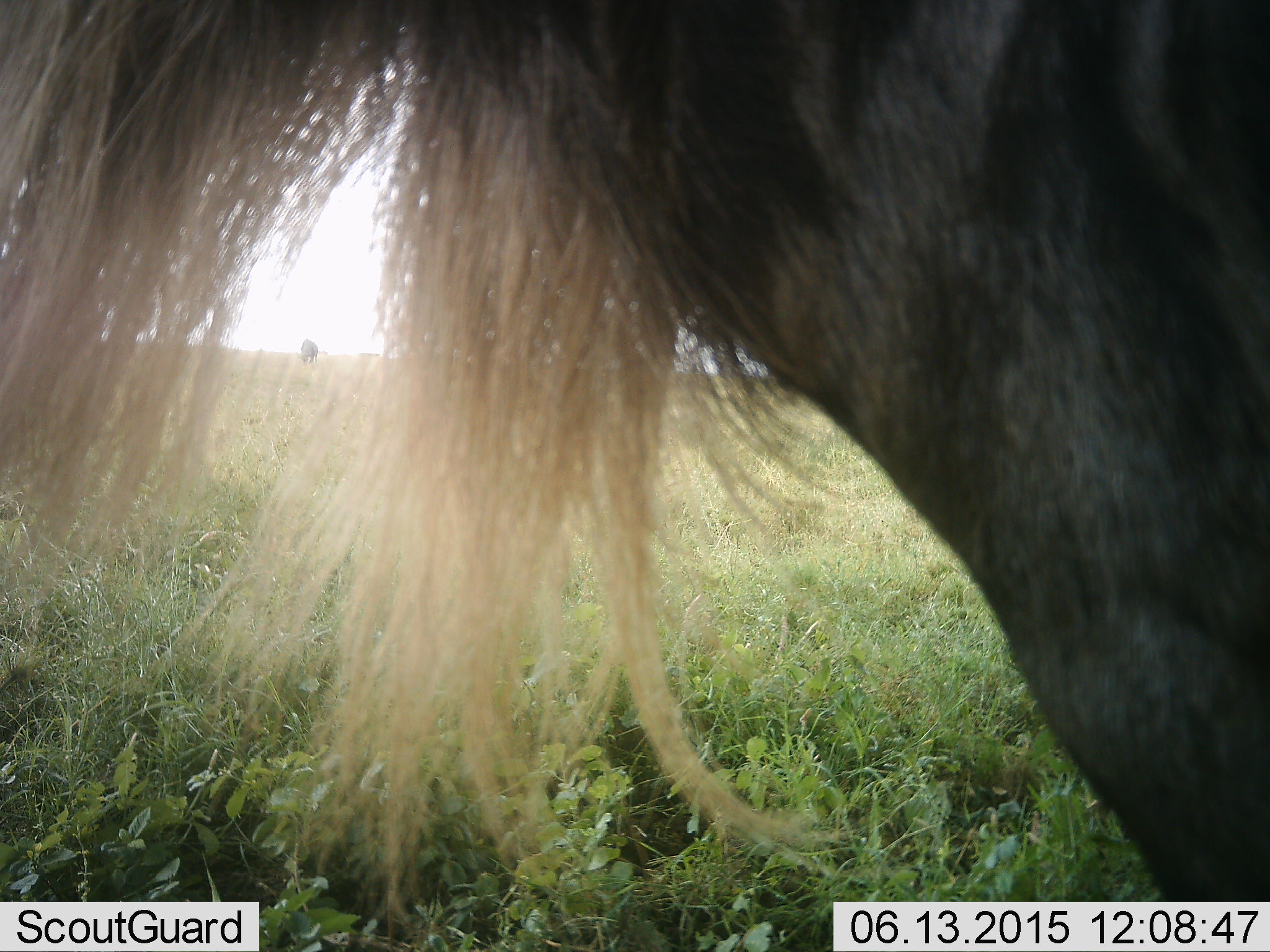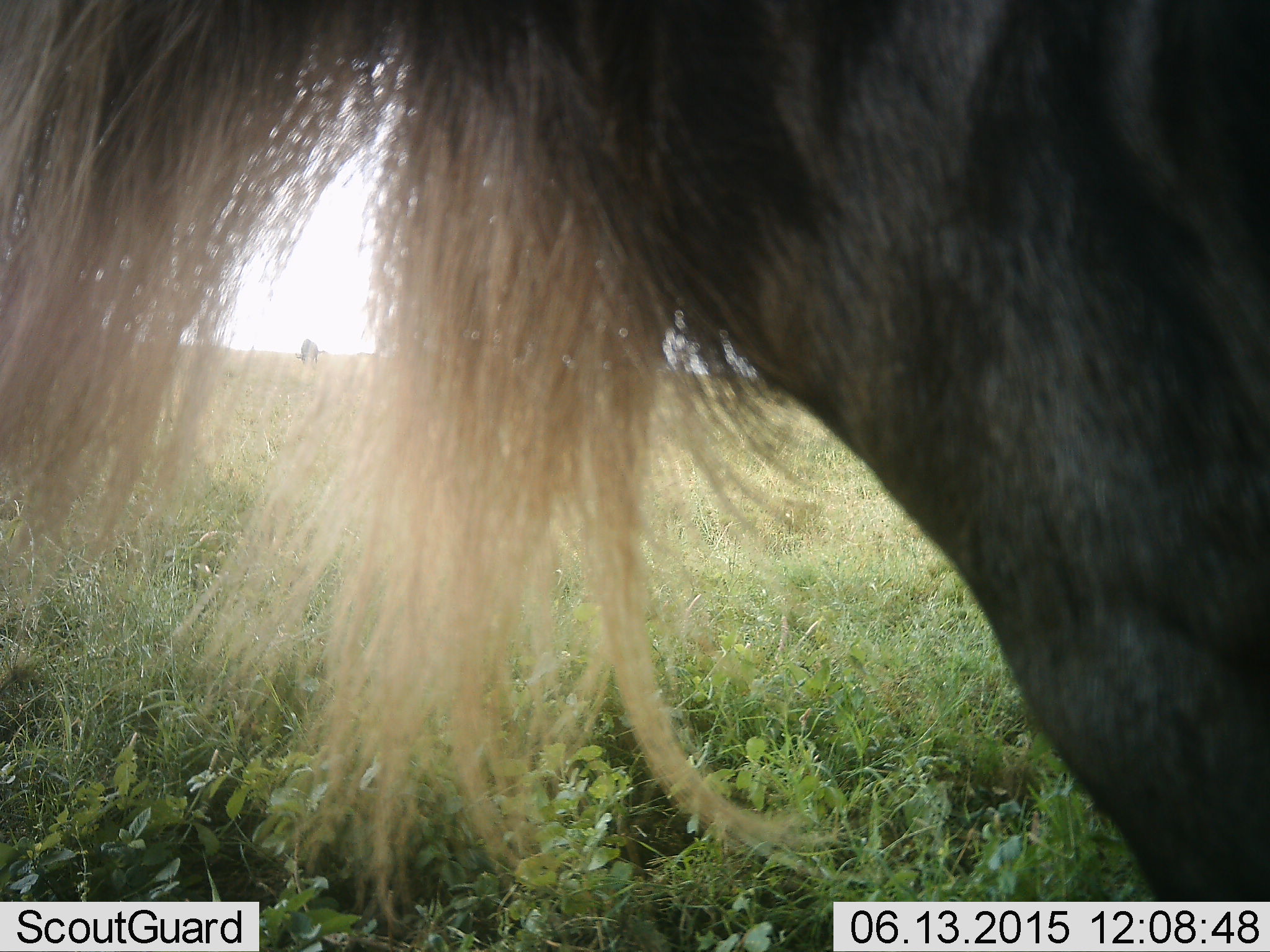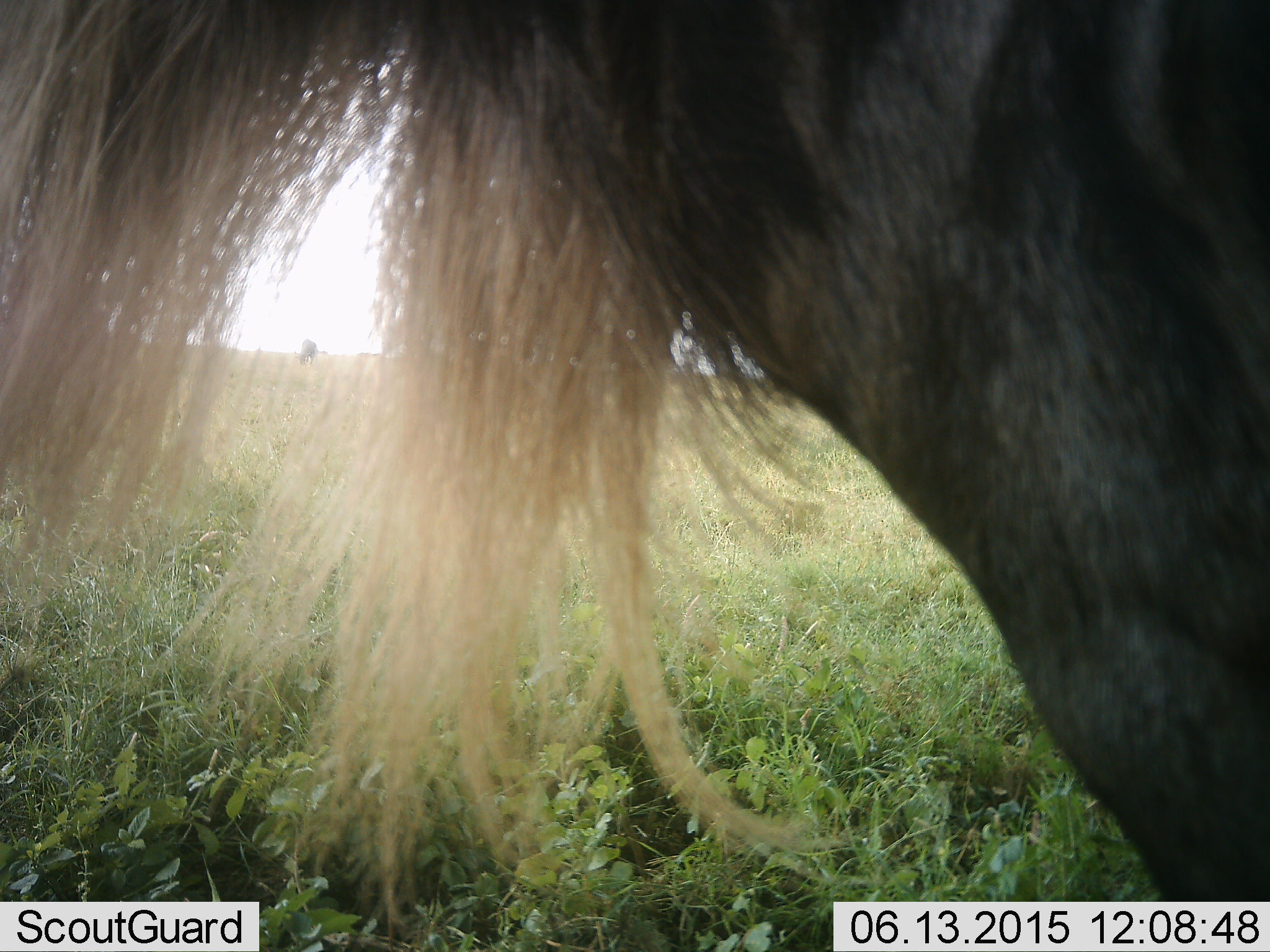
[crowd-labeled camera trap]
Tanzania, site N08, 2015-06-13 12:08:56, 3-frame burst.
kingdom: Animalia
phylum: Chordata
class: Mammalia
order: Artiodactyla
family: Bovidae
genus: Connochaetes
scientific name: Connochaetes taurinus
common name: blue wildebeest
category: wildebeest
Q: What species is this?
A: Wildebeest (blue wildebeest) (Connochaetes taurinus).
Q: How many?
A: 1.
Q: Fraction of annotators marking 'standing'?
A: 100%.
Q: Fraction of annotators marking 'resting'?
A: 0%.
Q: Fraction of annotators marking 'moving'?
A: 0%.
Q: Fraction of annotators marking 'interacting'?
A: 0%.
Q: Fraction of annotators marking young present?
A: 0%.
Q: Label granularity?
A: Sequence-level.